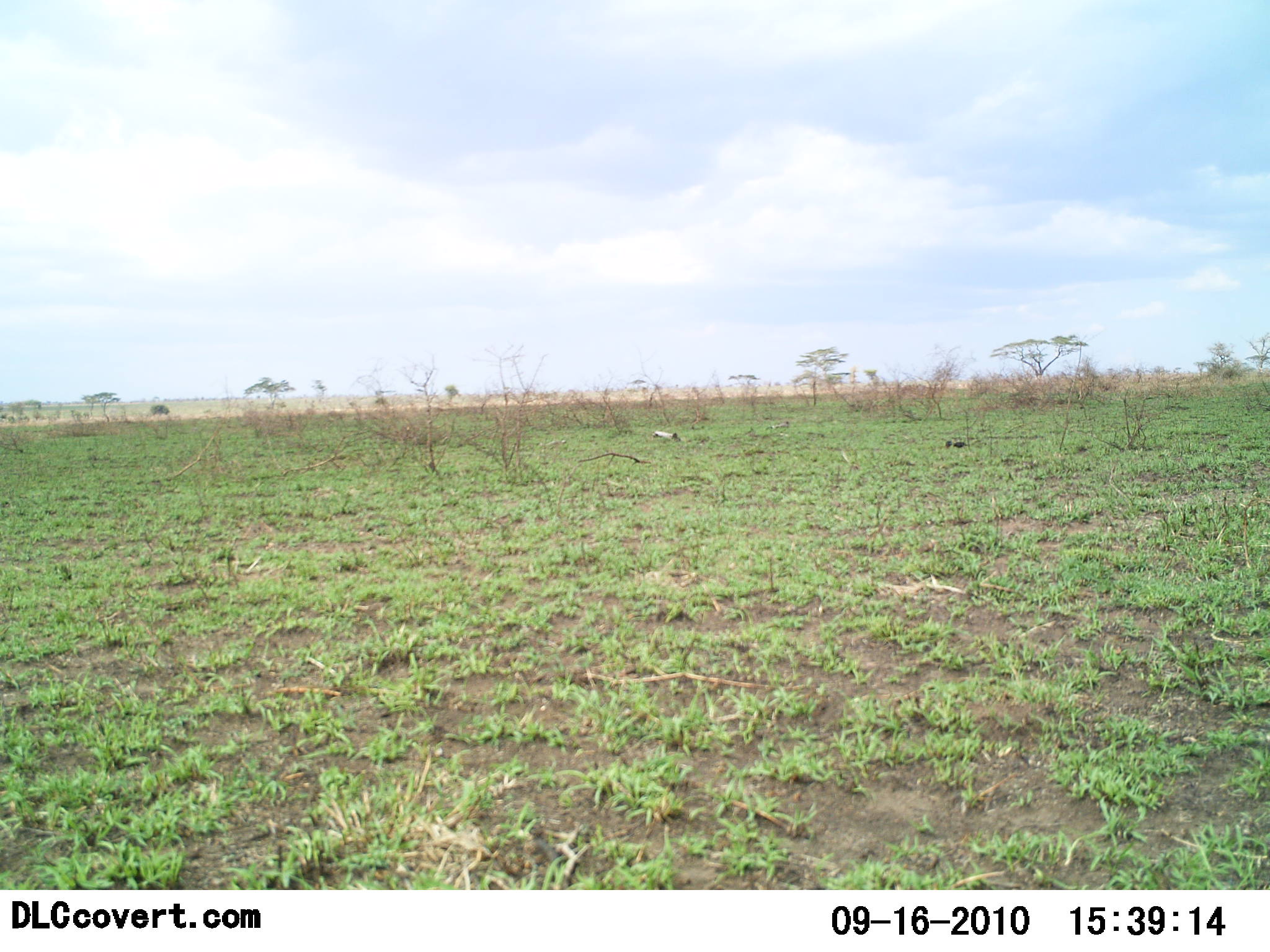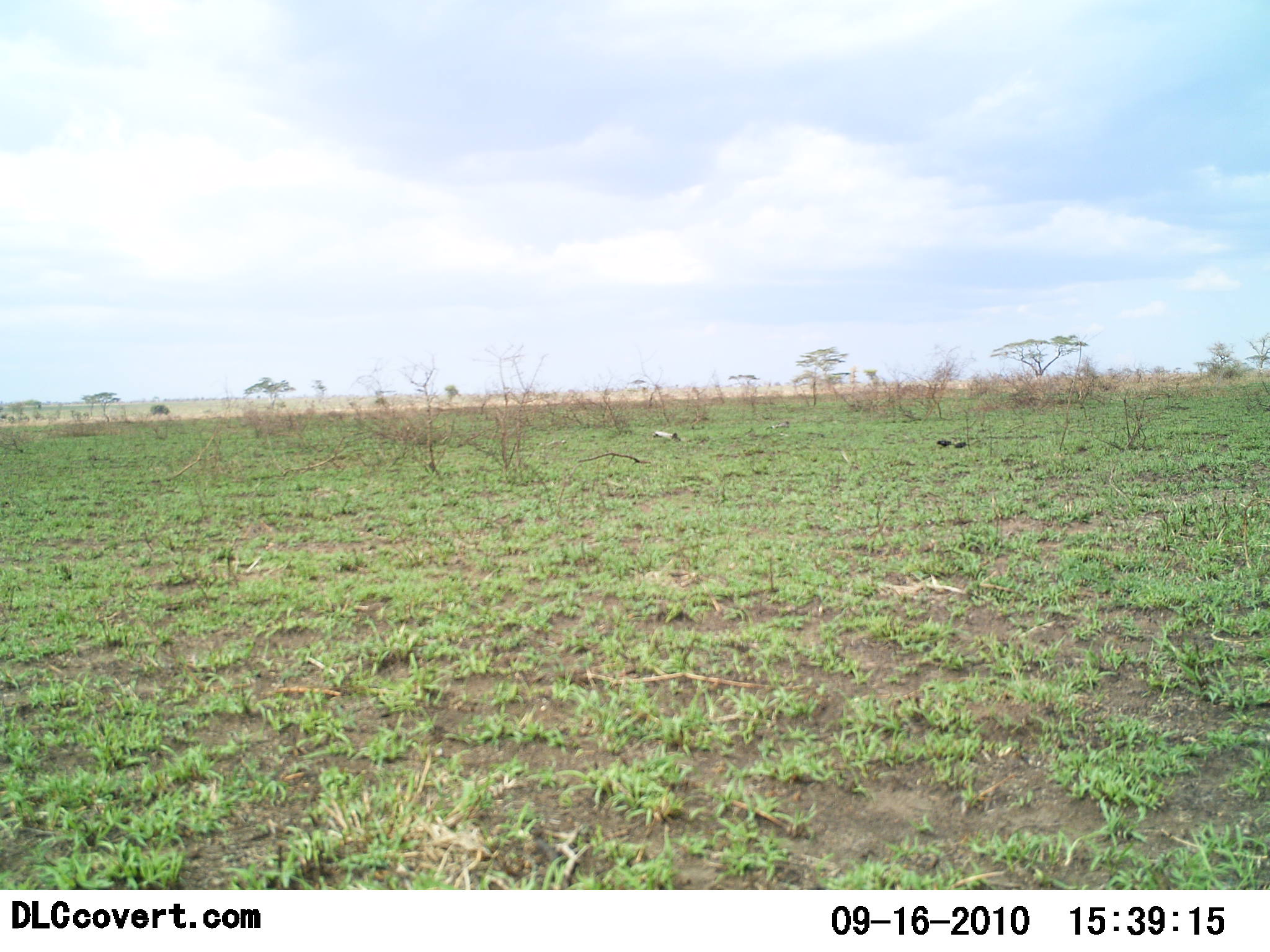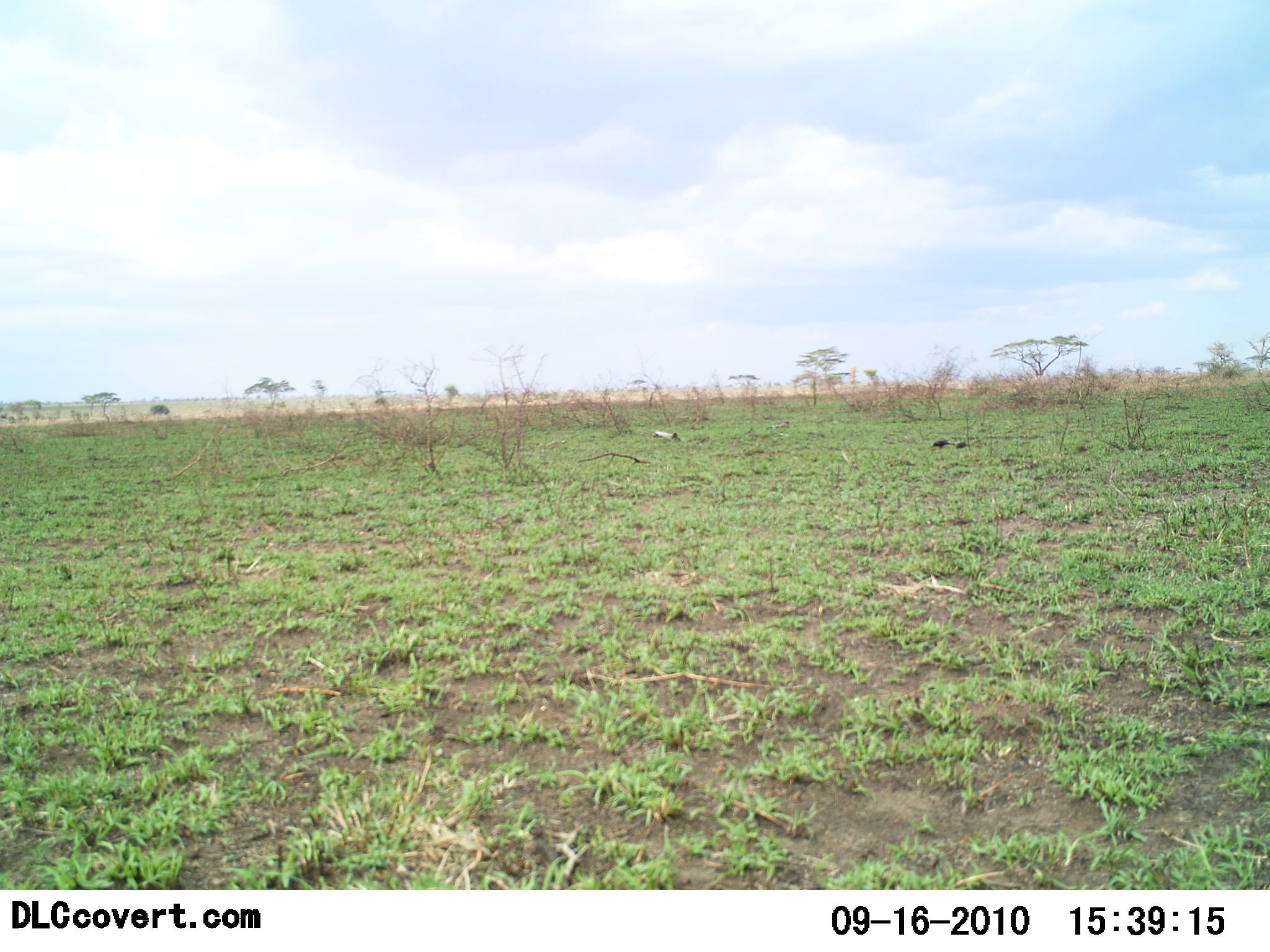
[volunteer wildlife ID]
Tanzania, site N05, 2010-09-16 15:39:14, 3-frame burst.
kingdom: Animalia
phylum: Chordata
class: Aves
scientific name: Aves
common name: bird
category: otherbird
Otherbird (bird) (Aves), count 2. Behavior (volunteer vote fractions): standing 33%, resting 0%, moving 8%, interacting 8%. Young present (vote fraction): 0%. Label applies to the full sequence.